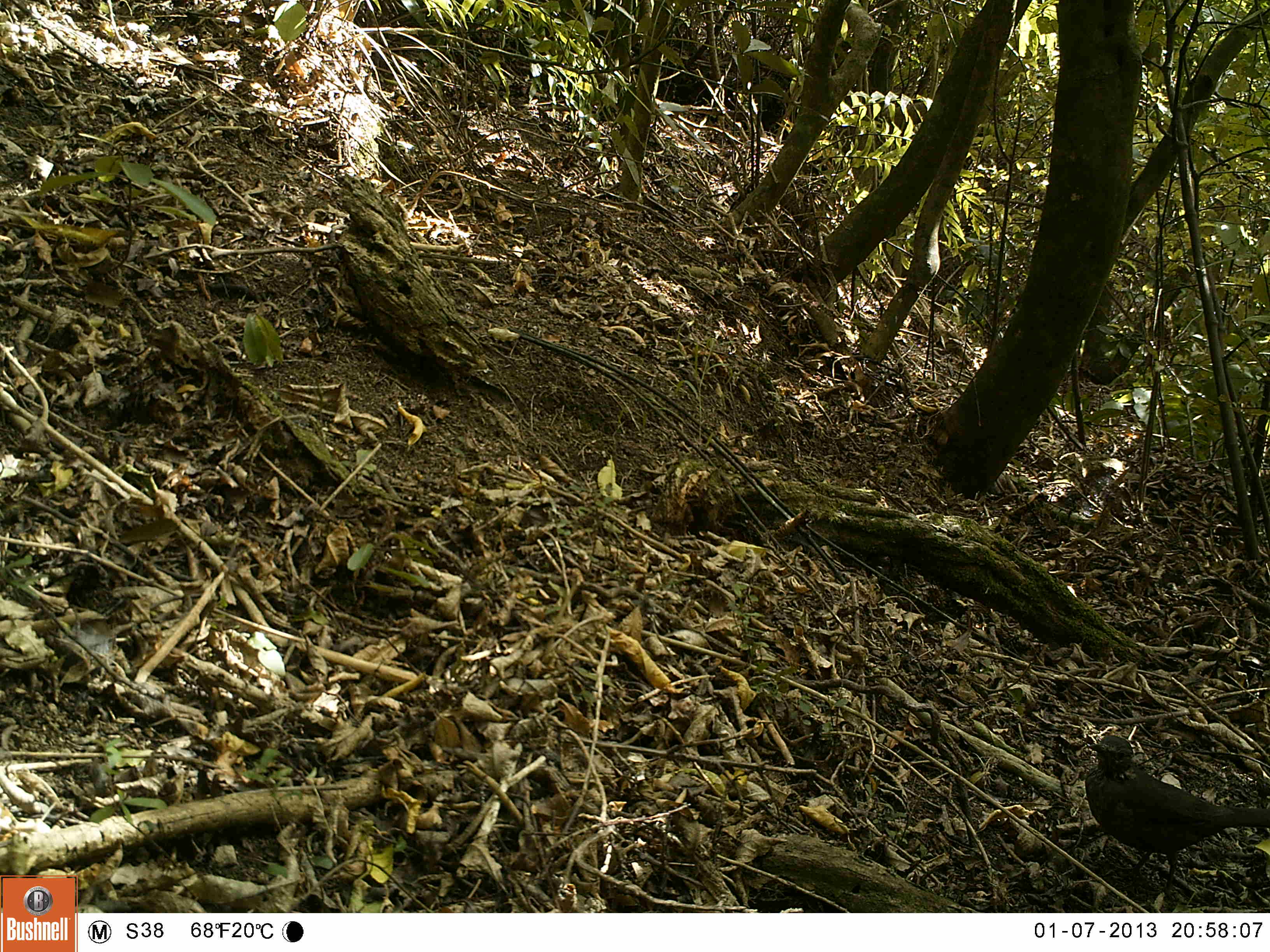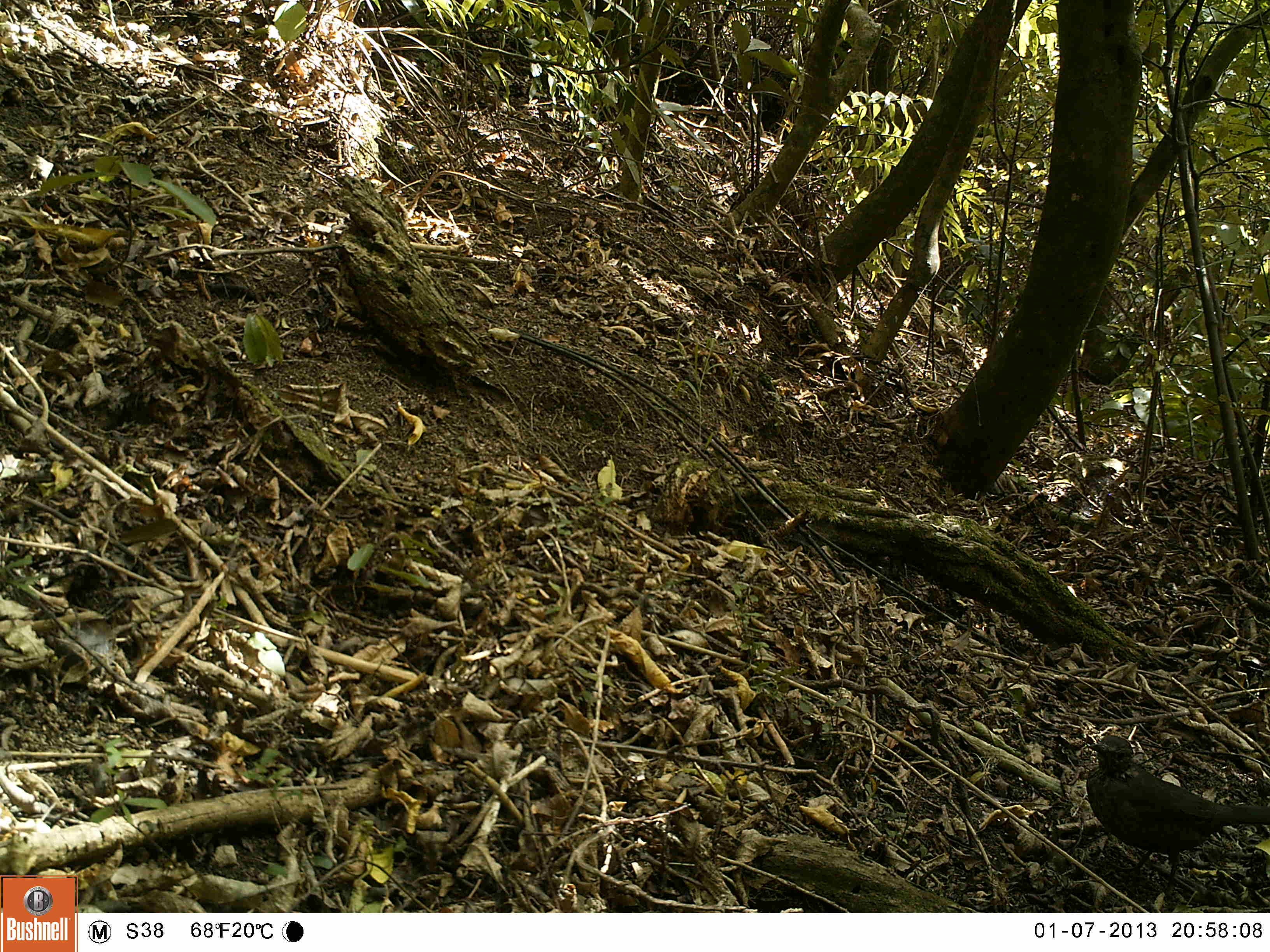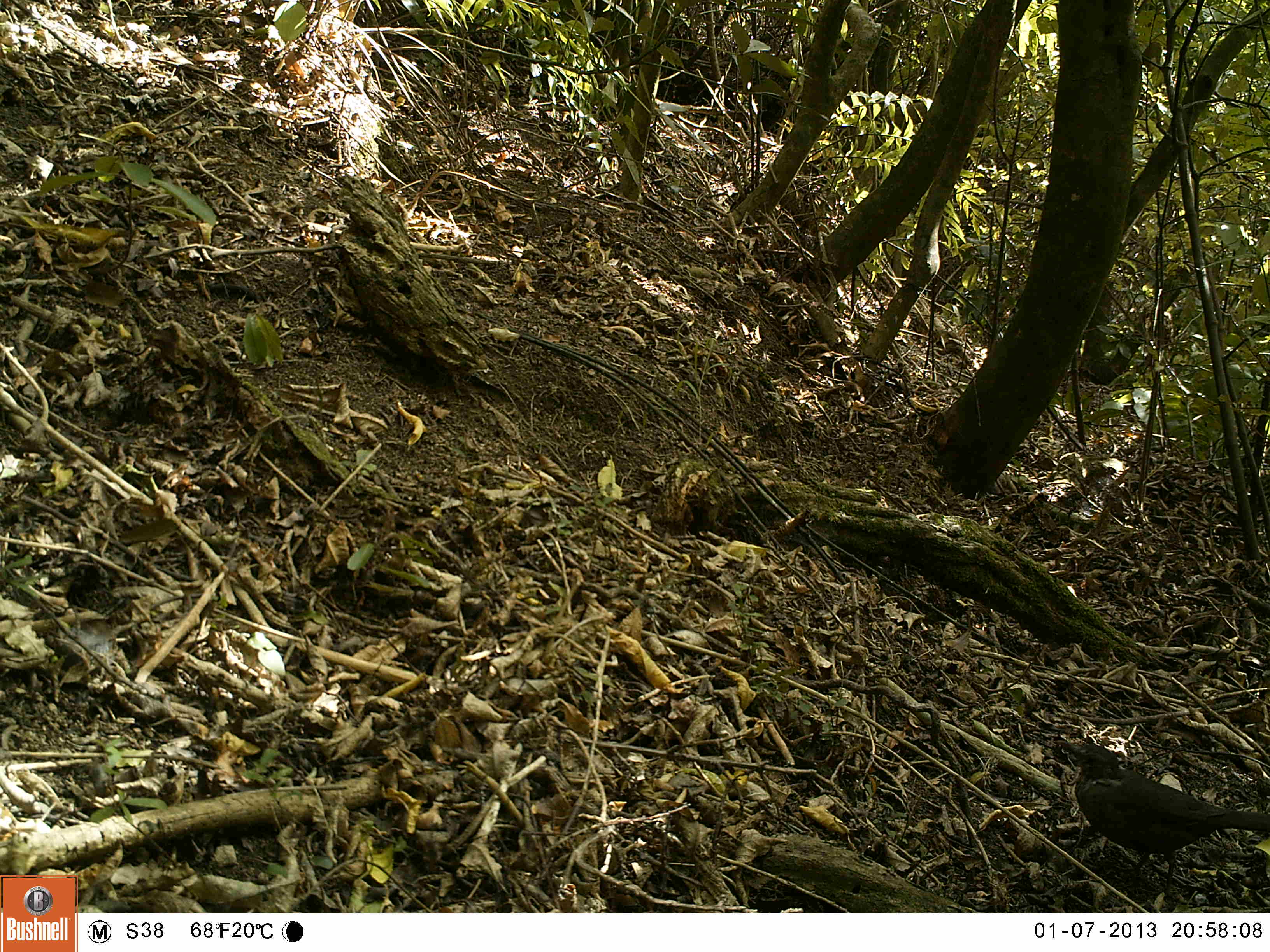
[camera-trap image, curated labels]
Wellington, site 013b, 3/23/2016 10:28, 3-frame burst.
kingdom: Animalia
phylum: Chordata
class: Aves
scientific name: Aves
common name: bird